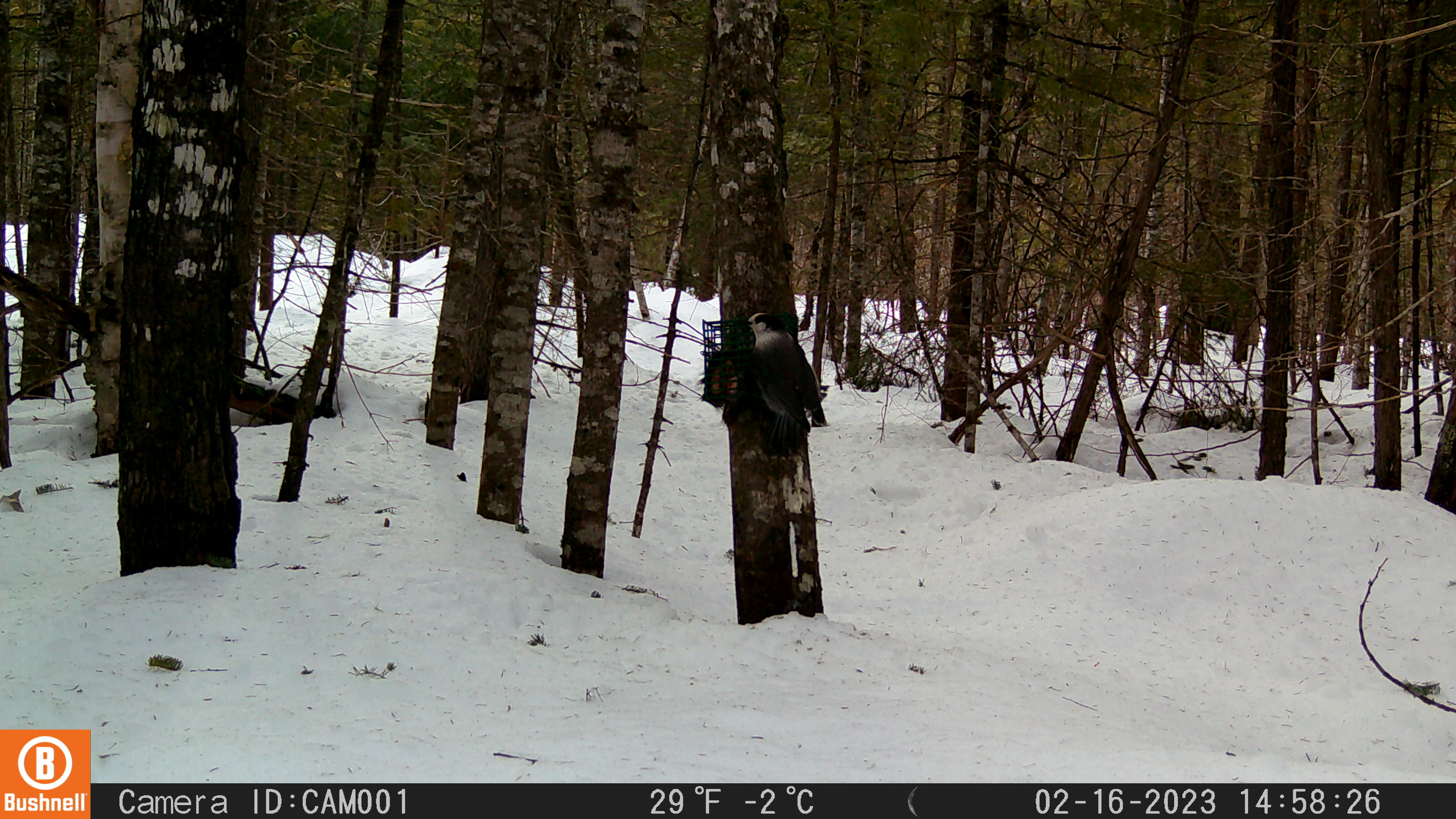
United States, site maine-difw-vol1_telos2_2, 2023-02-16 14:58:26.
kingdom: Animalia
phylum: Chordata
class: Aves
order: Passeriformes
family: Corvidae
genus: Perisoreus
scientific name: Perisoreus canadensis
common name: canada jay